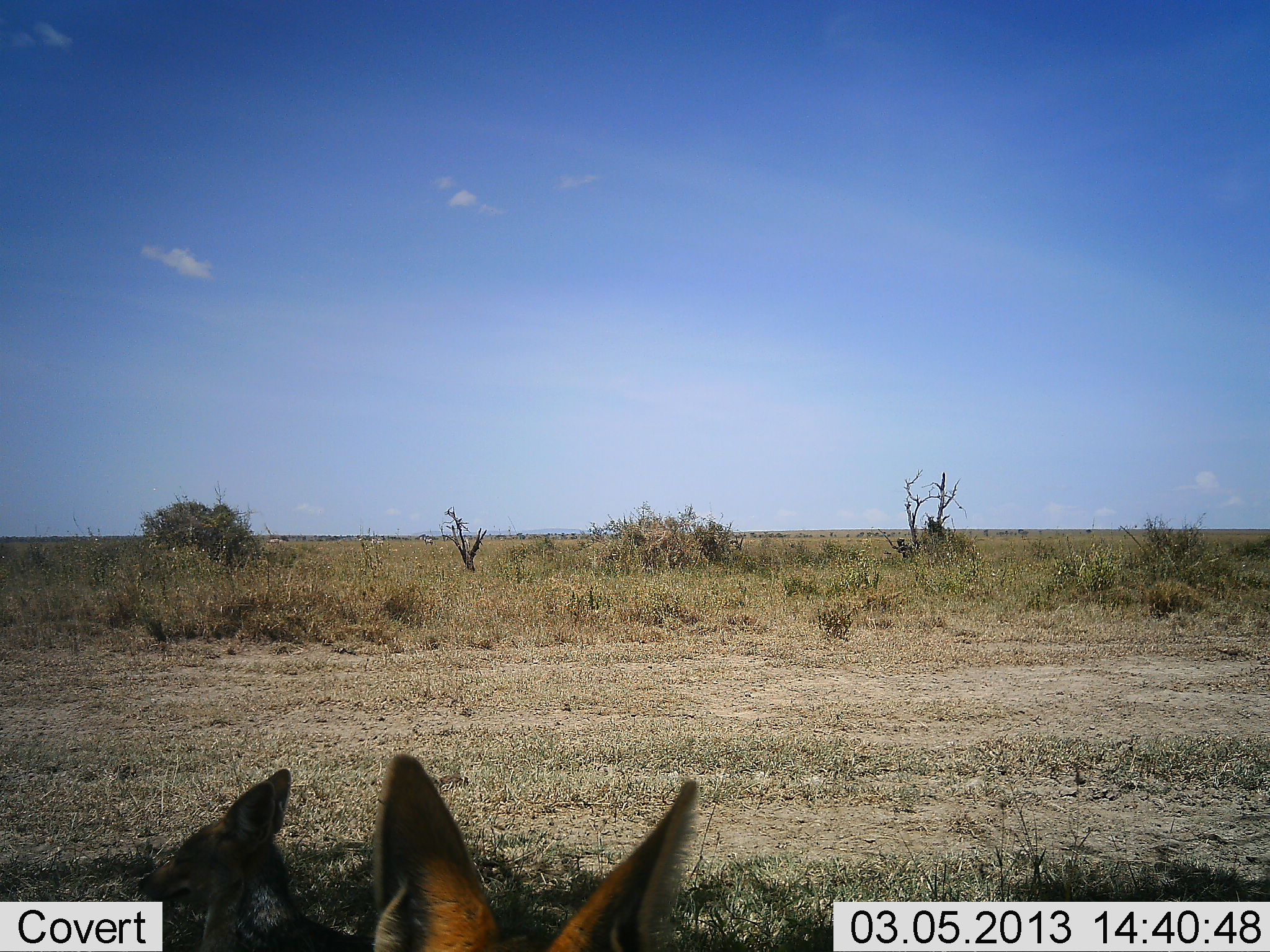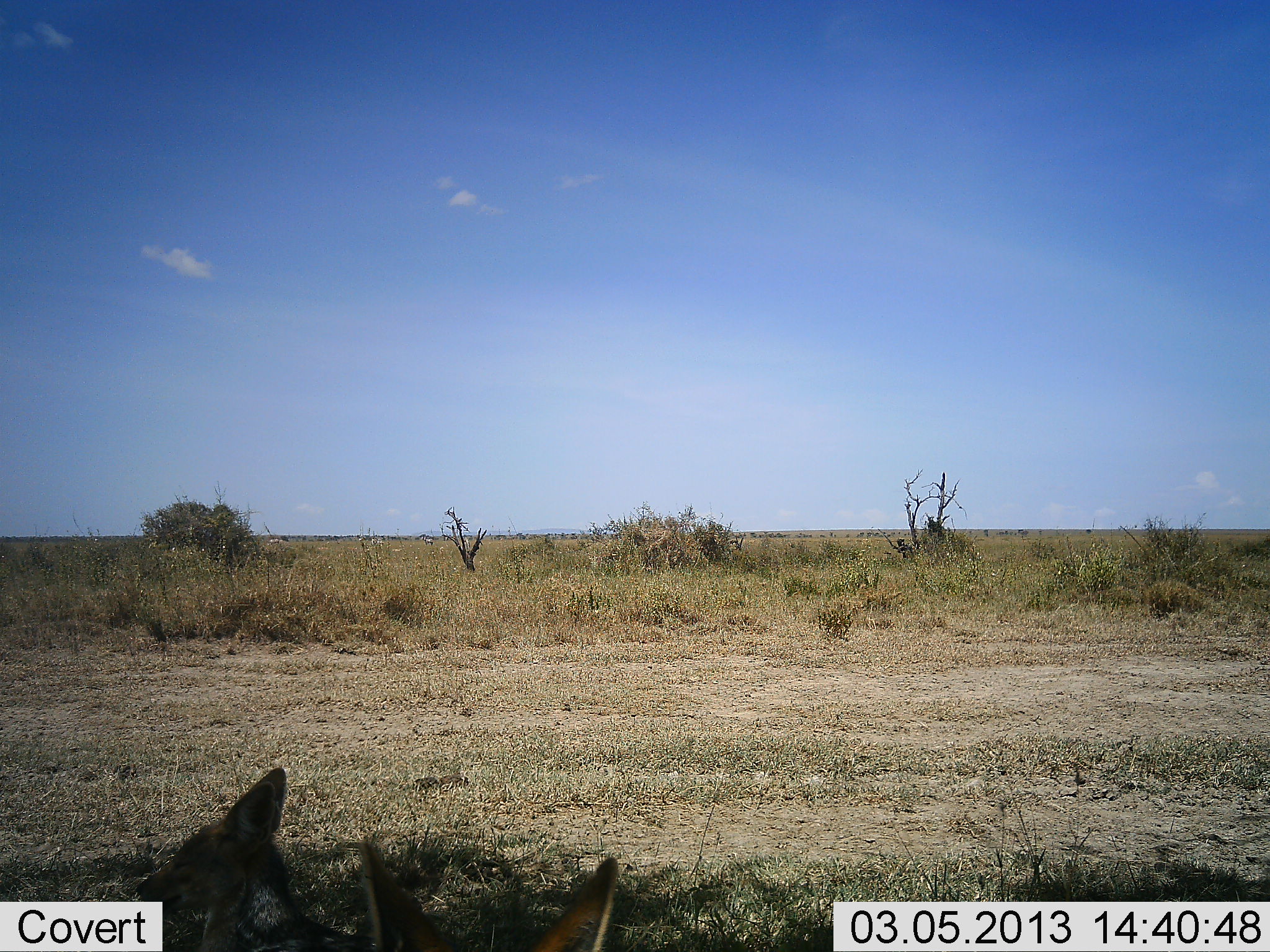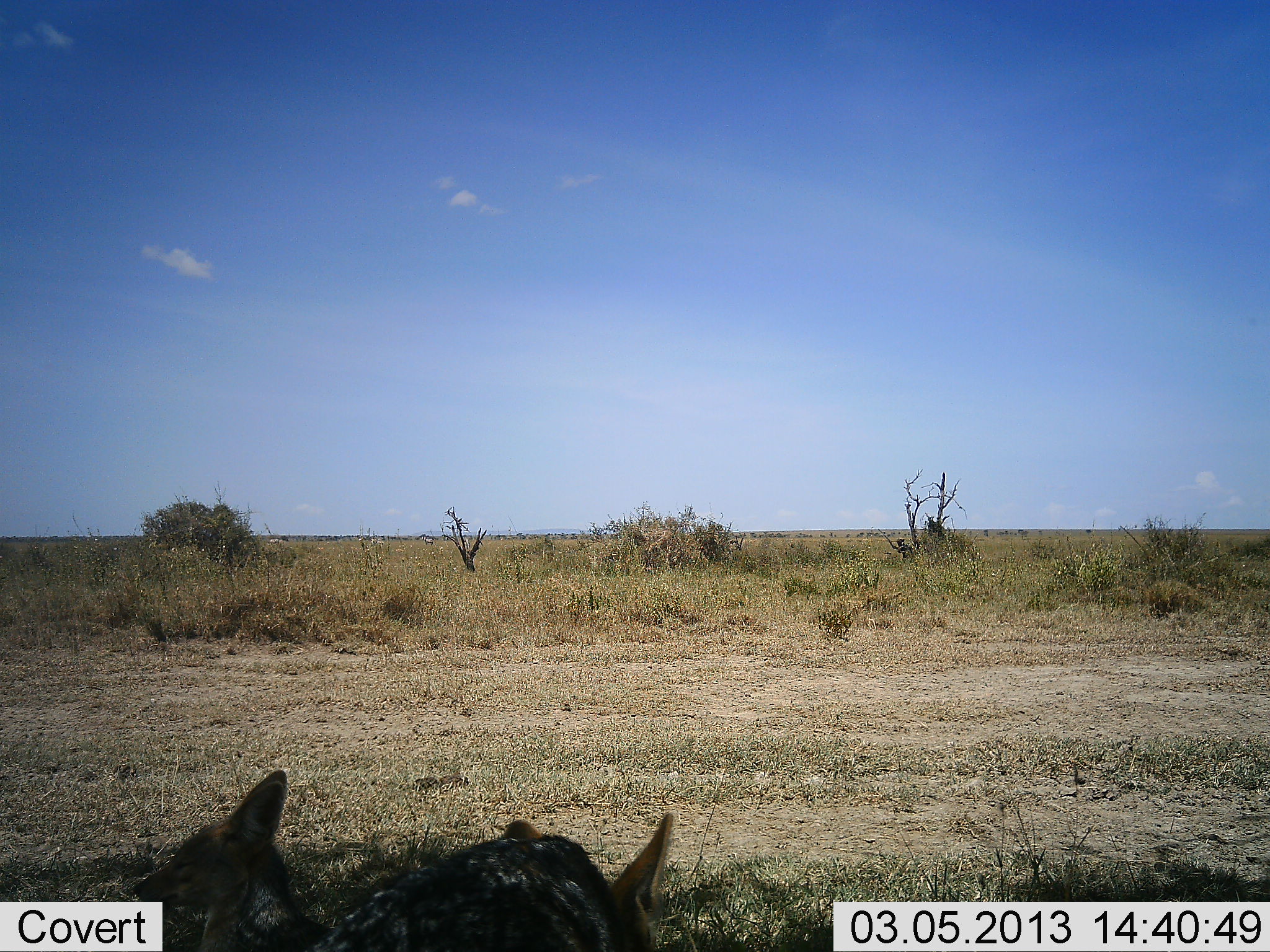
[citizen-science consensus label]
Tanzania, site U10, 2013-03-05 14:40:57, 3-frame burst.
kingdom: Animalia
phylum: Chordata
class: Mammalia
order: Carnivora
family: Canidae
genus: Lupulella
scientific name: Lupulella mesomelas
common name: black-backed jackal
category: jackal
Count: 2.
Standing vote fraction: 19%.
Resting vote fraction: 86%.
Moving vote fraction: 19%.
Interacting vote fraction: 5%.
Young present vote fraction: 0%.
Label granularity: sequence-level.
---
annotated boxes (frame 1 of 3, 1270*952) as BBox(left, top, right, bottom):
animal: BBox(367, 750, 704, 952); BBox(136, 768, 366, 952)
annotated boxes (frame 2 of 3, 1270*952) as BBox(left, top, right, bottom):
animal: BBox(136, 767, 373, 952); BBox(355, 836, 624, 952)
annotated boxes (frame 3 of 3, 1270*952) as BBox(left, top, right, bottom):
animal: BBox(132, 769, 375, 952); BBox(299, 838, 624, 952); BBox(500, 814, 683, 952)